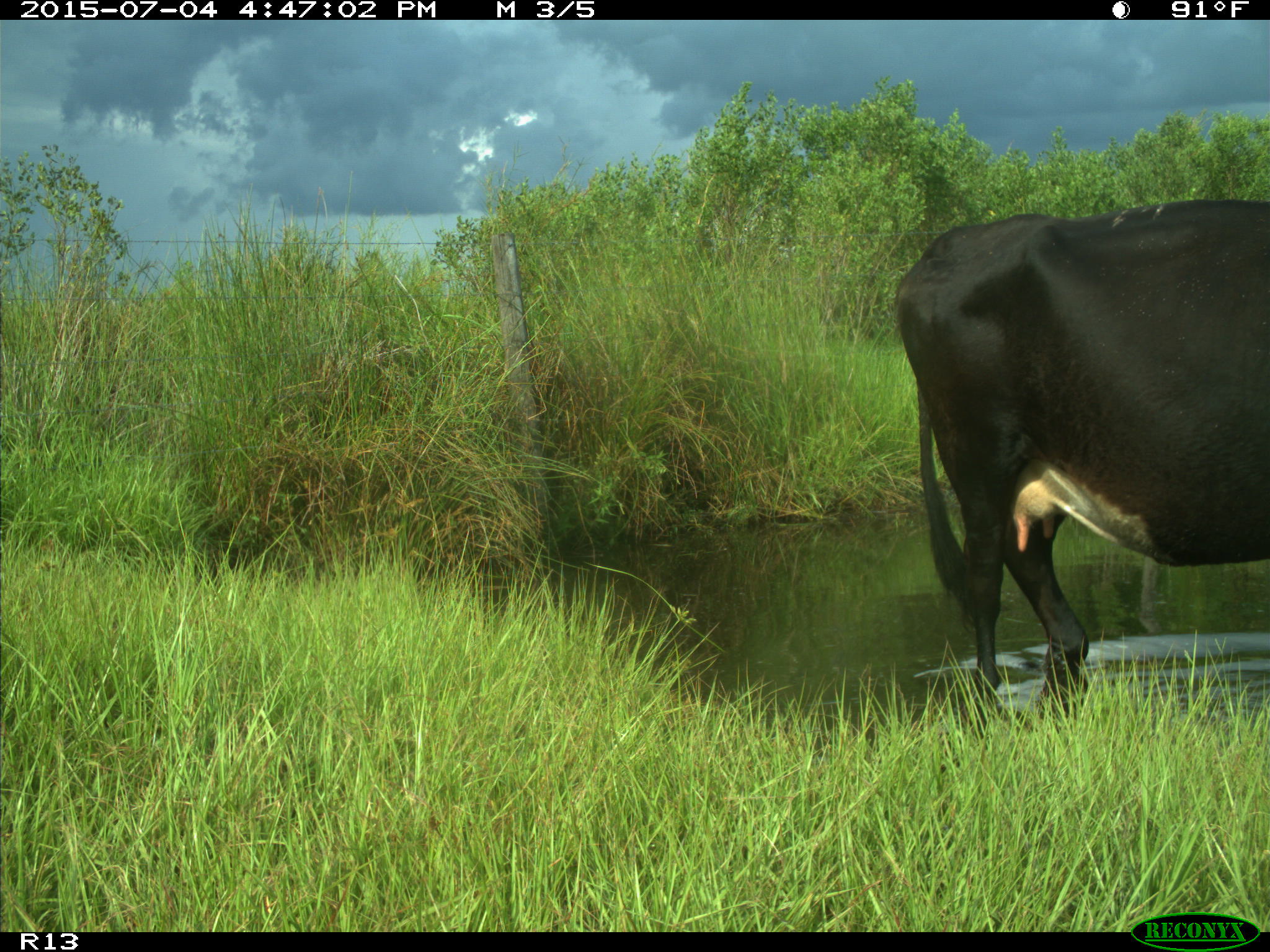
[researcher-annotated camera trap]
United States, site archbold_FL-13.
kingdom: Animalia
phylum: Chordata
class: Mammalia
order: Artiodactyla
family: Bovidae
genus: Bos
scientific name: Bos taurus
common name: domestic cow